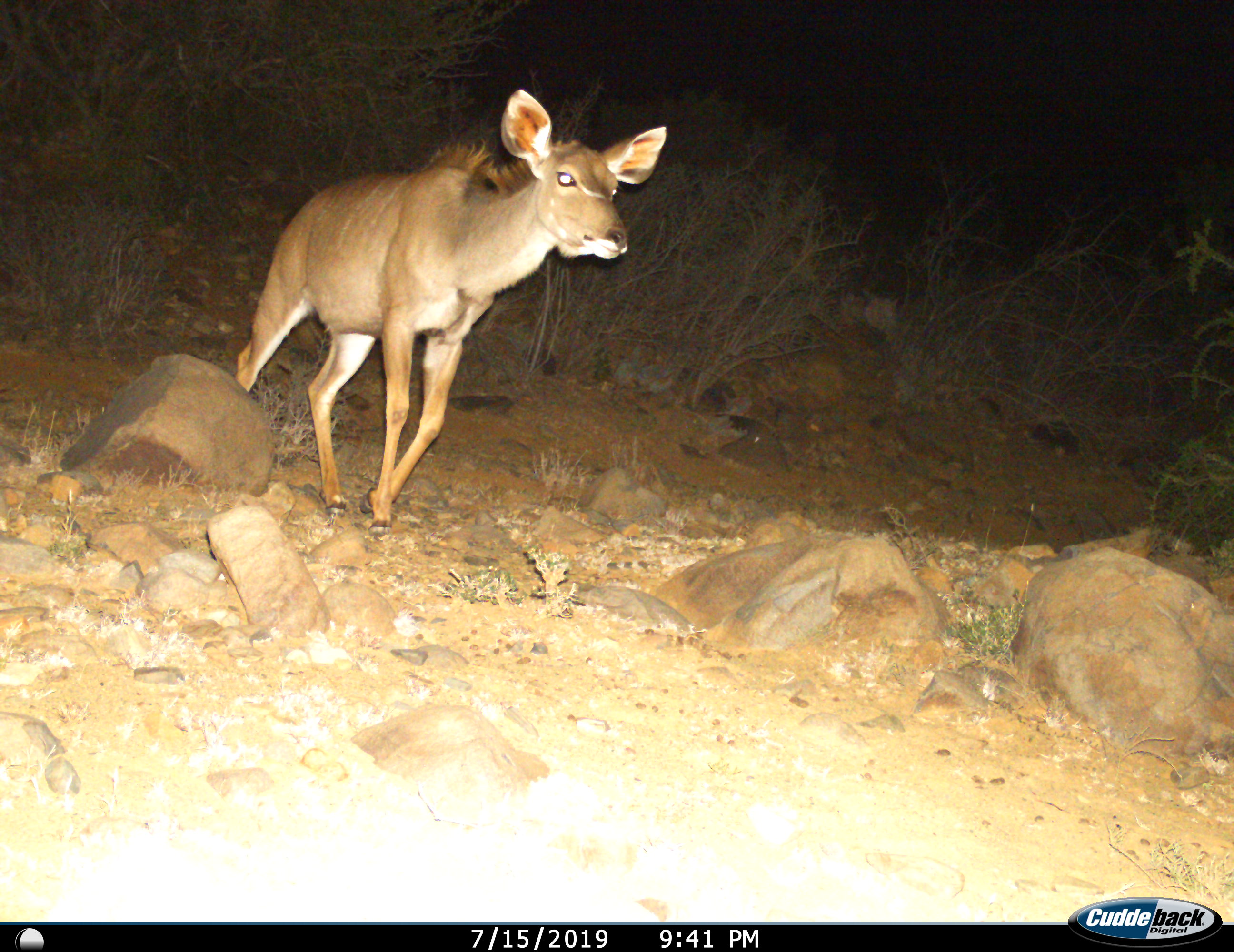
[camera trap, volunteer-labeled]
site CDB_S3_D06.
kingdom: Animalia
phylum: Chordata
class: Mammalia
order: Artiodactyla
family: Bovidae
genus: Tragelaphus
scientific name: Tragelaphus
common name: kudu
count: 1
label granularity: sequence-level